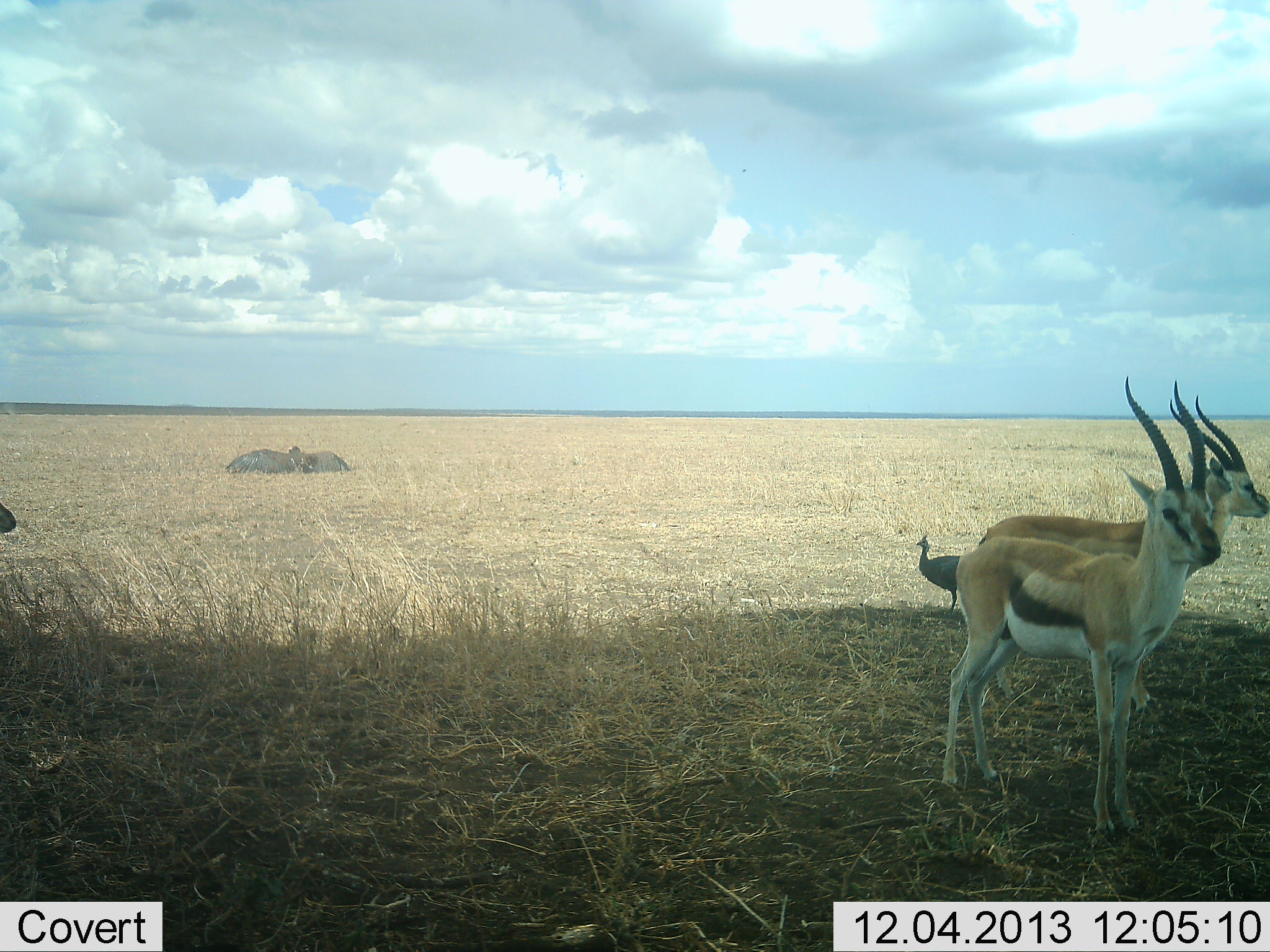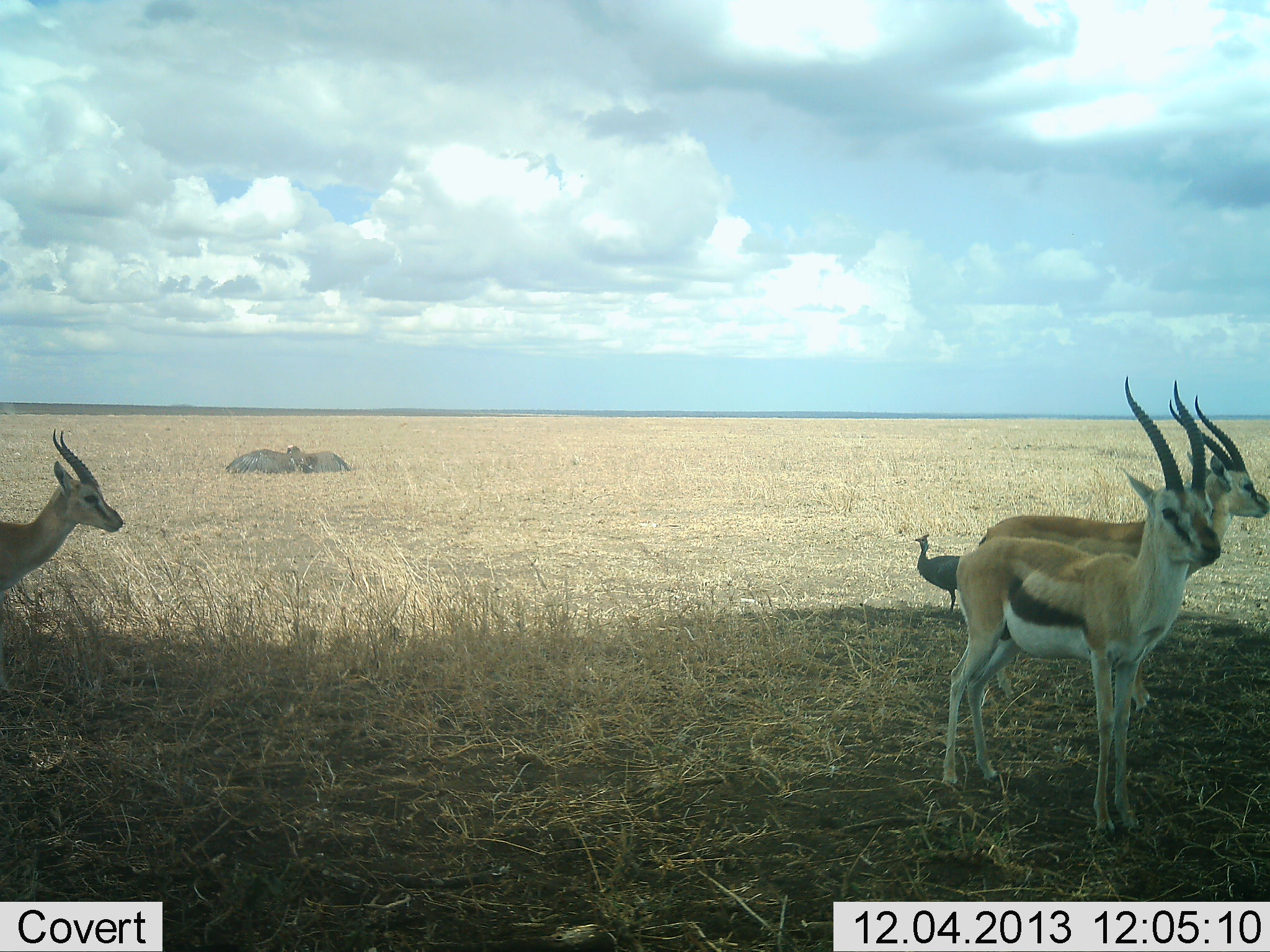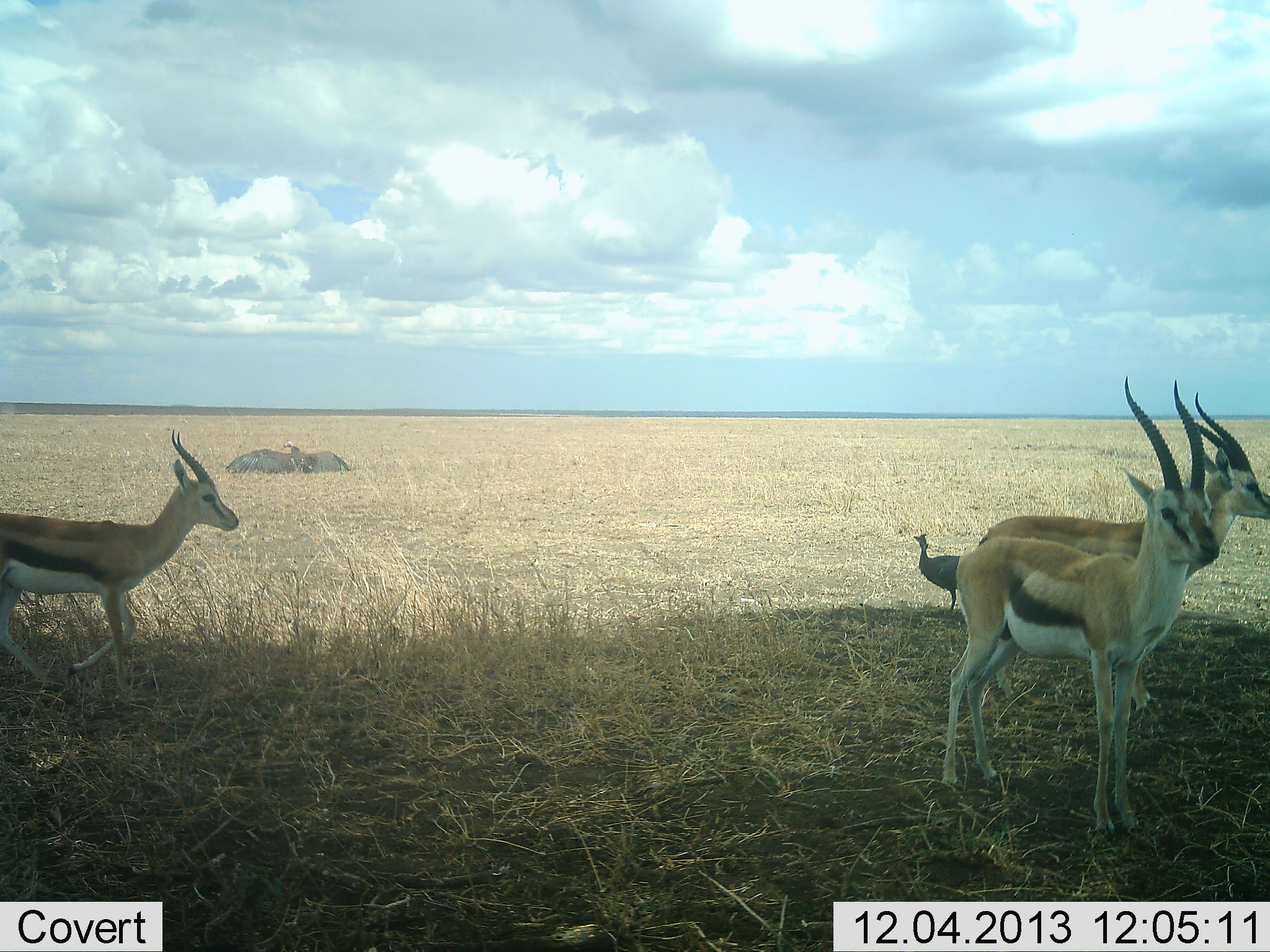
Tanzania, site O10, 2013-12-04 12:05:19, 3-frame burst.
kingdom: Animalia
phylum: Chordata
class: Mammalia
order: Artiodactyla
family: Bovidae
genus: Eudorcas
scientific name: Eudorcas thomsonii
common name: thomson's gazelle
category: gazellethomsons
Gazellethomsons (thomson's gazelle) (Eudorcas thomsonii), count 3. Behavior (volunteer vote fractions): standing 96%, resting 0%, moving 39%, interacting 0%. Young present (vote fraction): 0%. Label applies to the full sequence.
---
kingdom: Animalia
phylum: Chordata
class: Aves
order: Galliformes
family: Numididae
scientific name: Numididae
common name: guinea fowl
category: guineafowl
Guineafowl (guinea fowl) (Numididae), count 1. Behavior (volunteer vote fractions): standing 86%, resting 0%, moving 14%, interacting 0%. Young present (vote fraction): 0%. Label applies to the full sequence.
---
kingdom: Animalia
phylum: Chordata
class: Aves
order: Accipitriformes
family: Accipitridae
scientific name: Accipitridae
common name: vulture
Vulture (Accipitridae), count 1. Behavior (volunteer vote fractions): standing 14%, resting 43%, moving 0%, interacting 0%. Young present (vote fraction): 0%. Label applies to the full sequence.